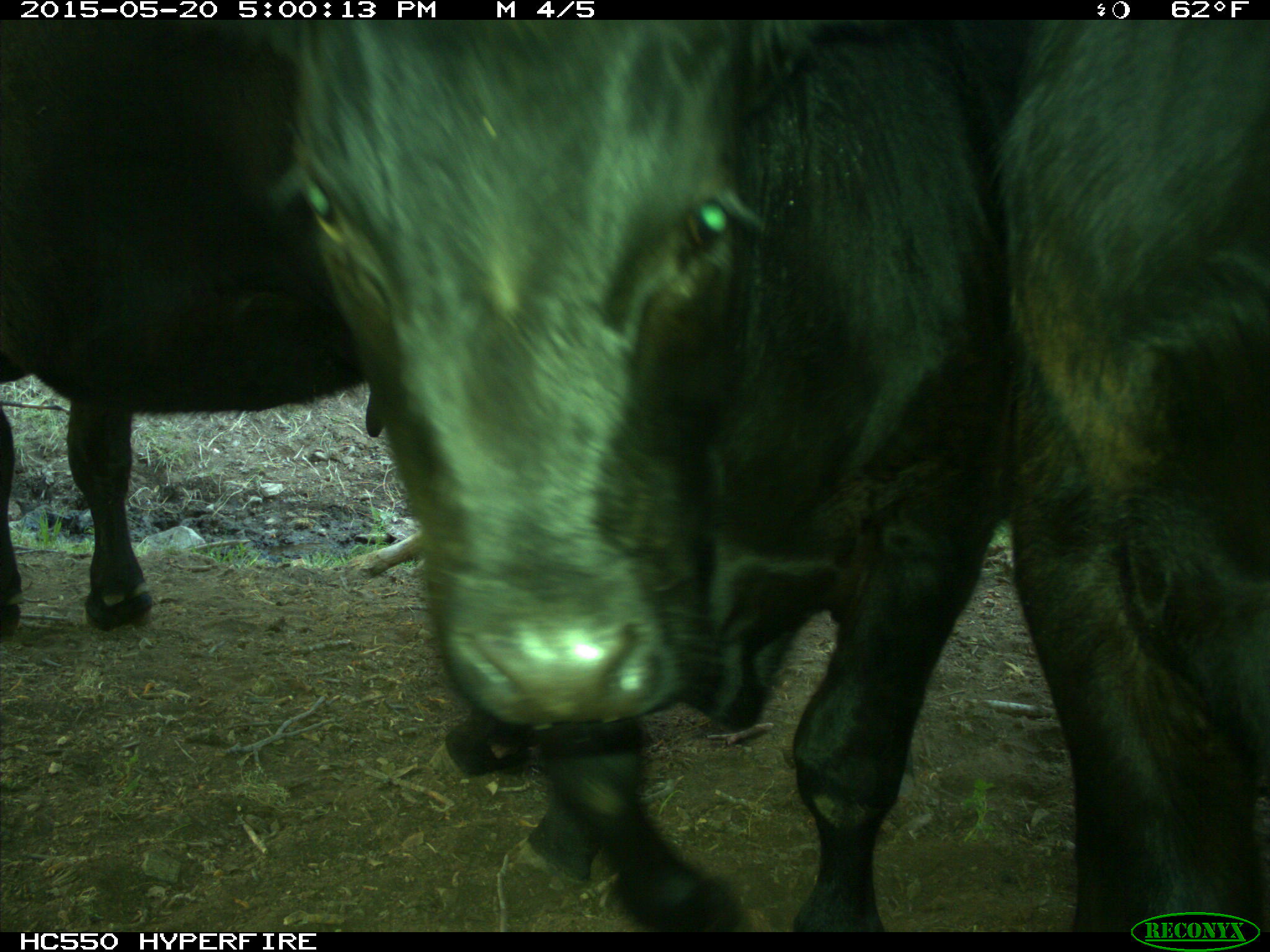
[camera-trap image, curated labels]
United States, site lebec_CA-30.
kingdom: Animalia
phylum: Chordata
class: Mammalia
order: Artiodactyla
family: Bovidae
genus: Bos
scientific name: Bos taurus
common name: domestic cow